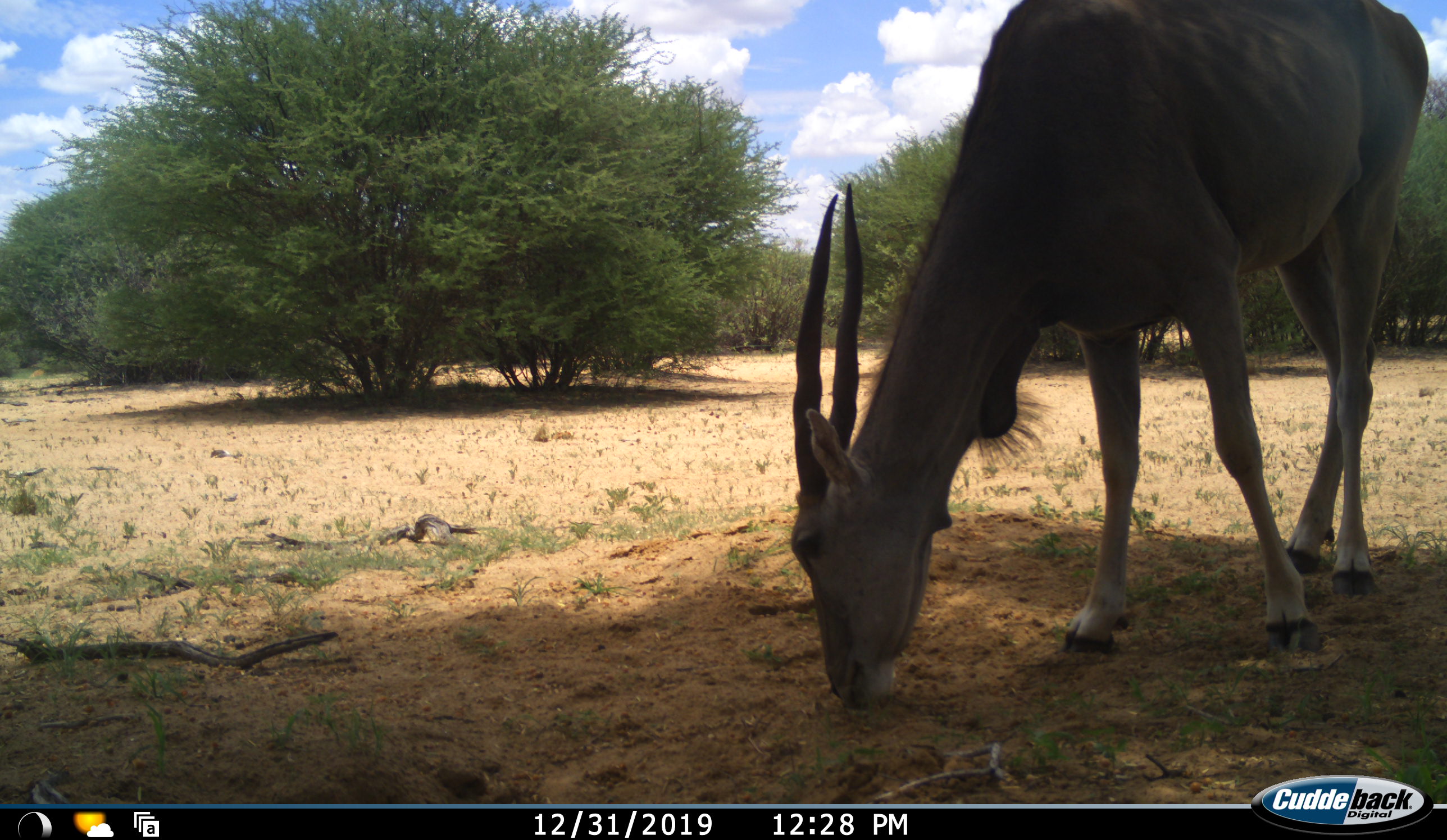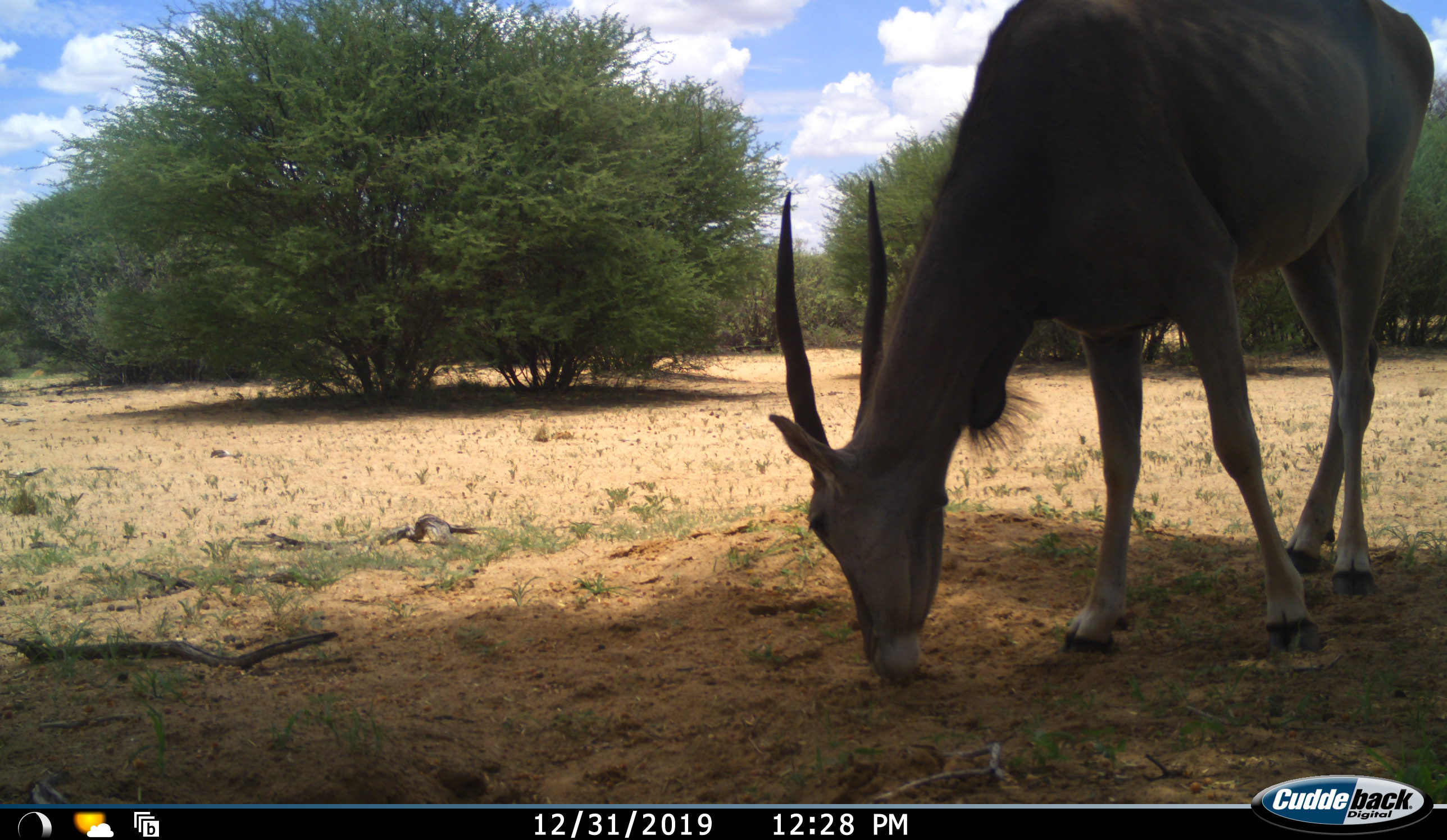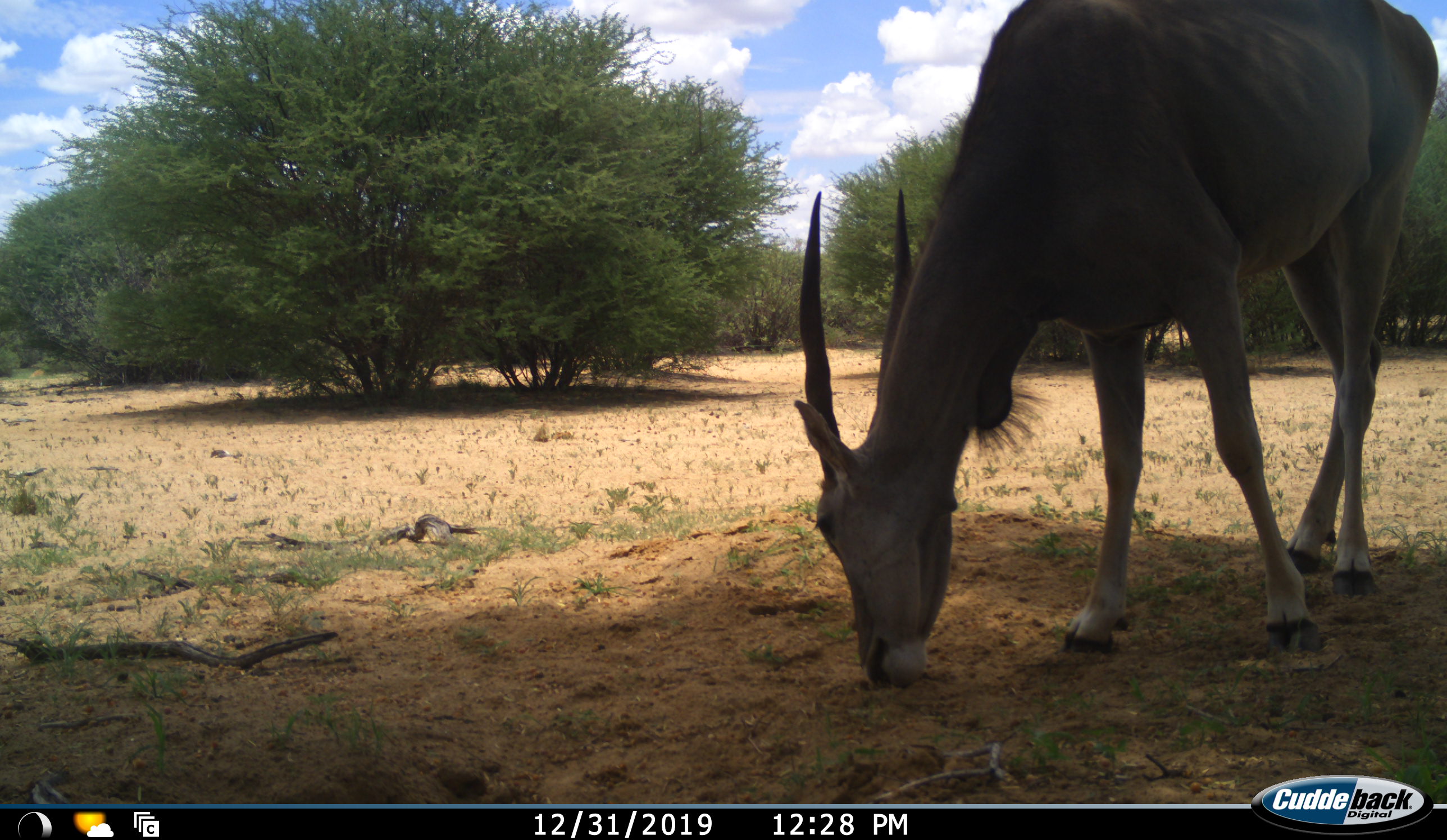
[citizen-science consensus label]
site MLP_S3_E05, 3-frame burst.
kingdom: Animalia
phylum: Chordata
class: Mammalia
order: Artiodactyla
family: Bovidae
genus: Tragelaphus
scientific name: Tragelaphus oryx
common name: eland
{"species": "eland (Tragelaphus oryx)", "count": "1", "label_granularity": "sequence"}